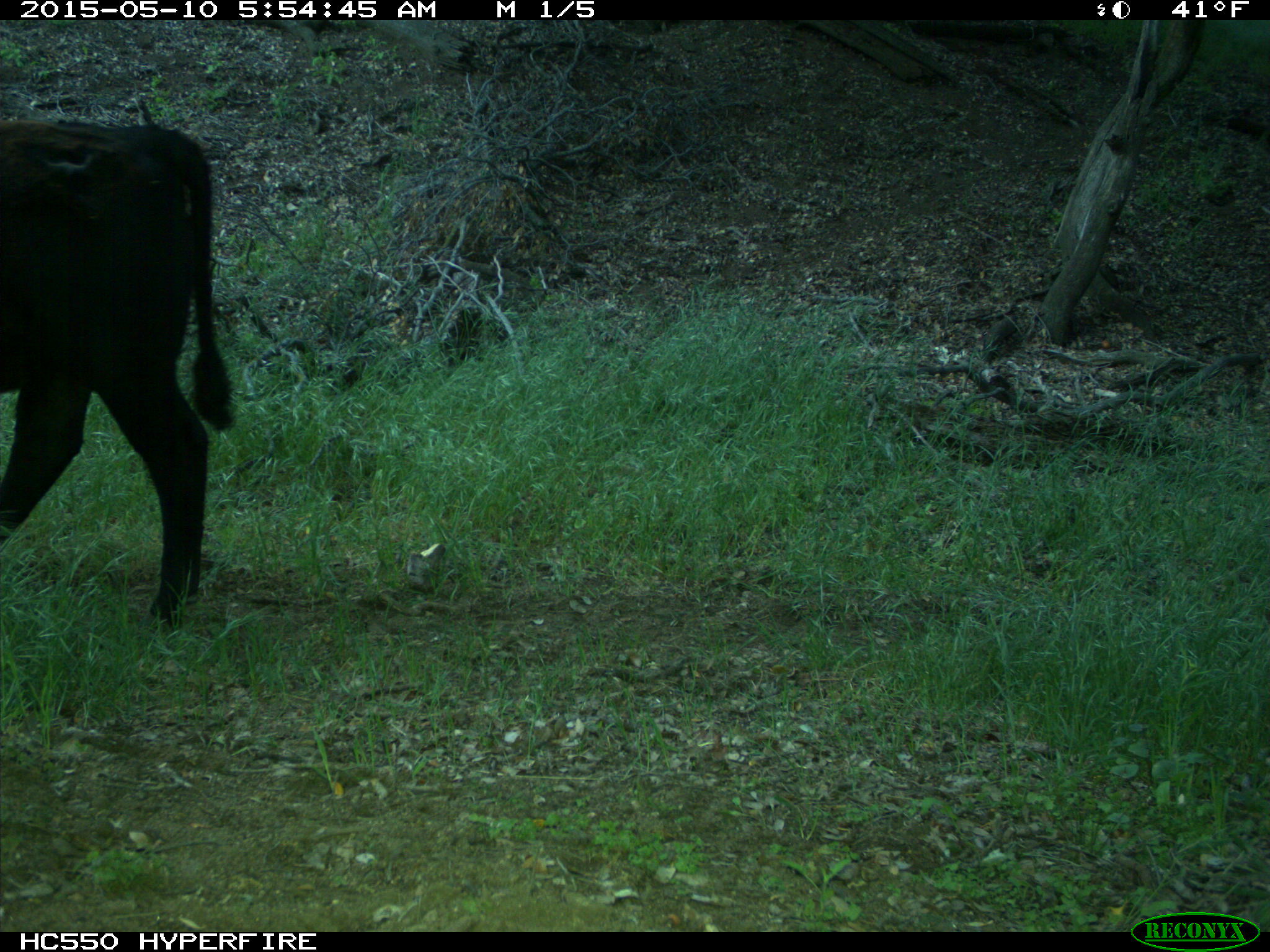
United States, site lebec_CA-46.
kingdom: Animalia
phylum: Chordata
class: Mammalia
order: Artiodactyla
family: Bovidae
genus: Bos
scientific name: Bos taurus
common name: domestic cow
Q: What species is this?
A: Bos taurus (domestic cow).